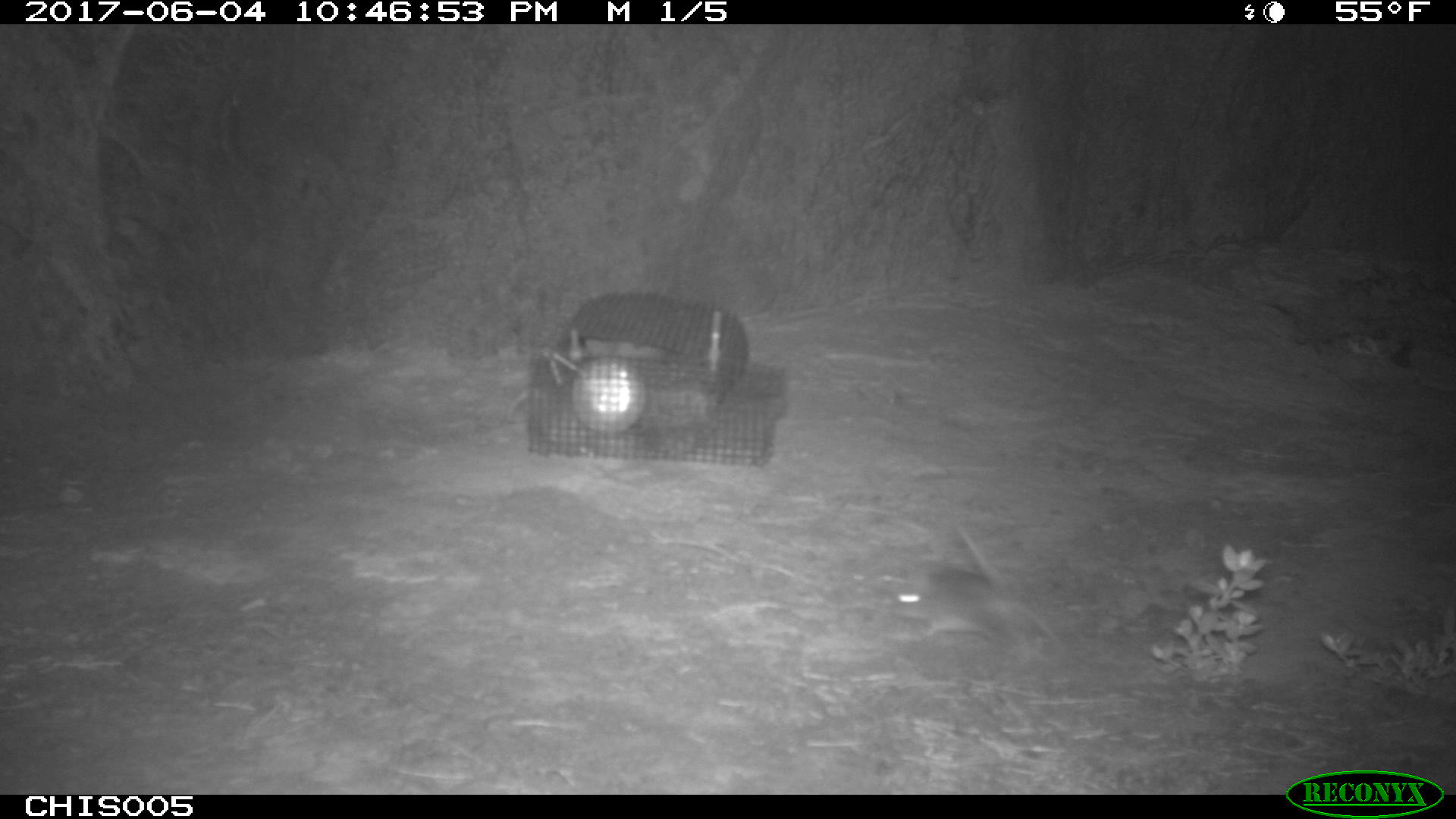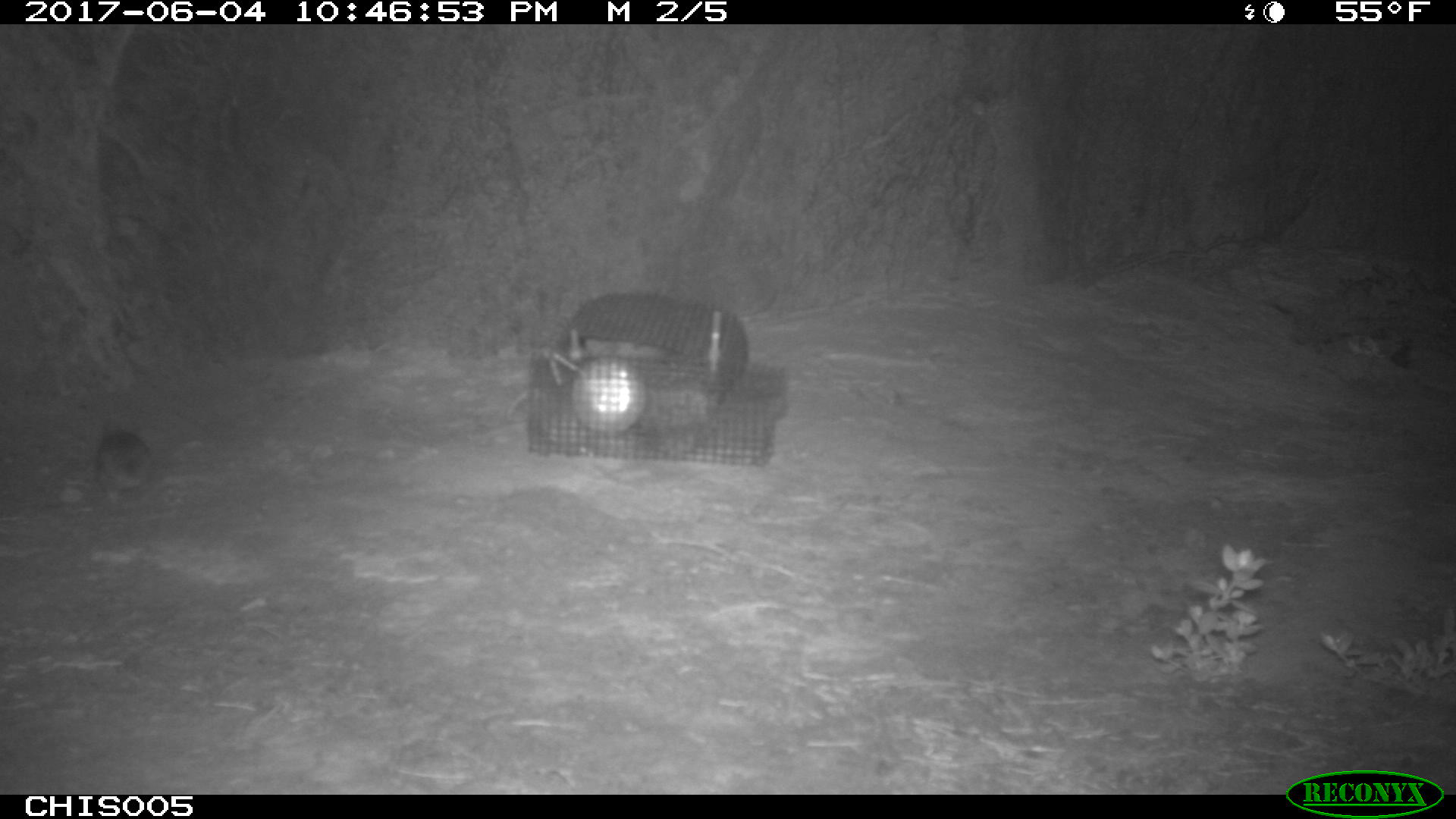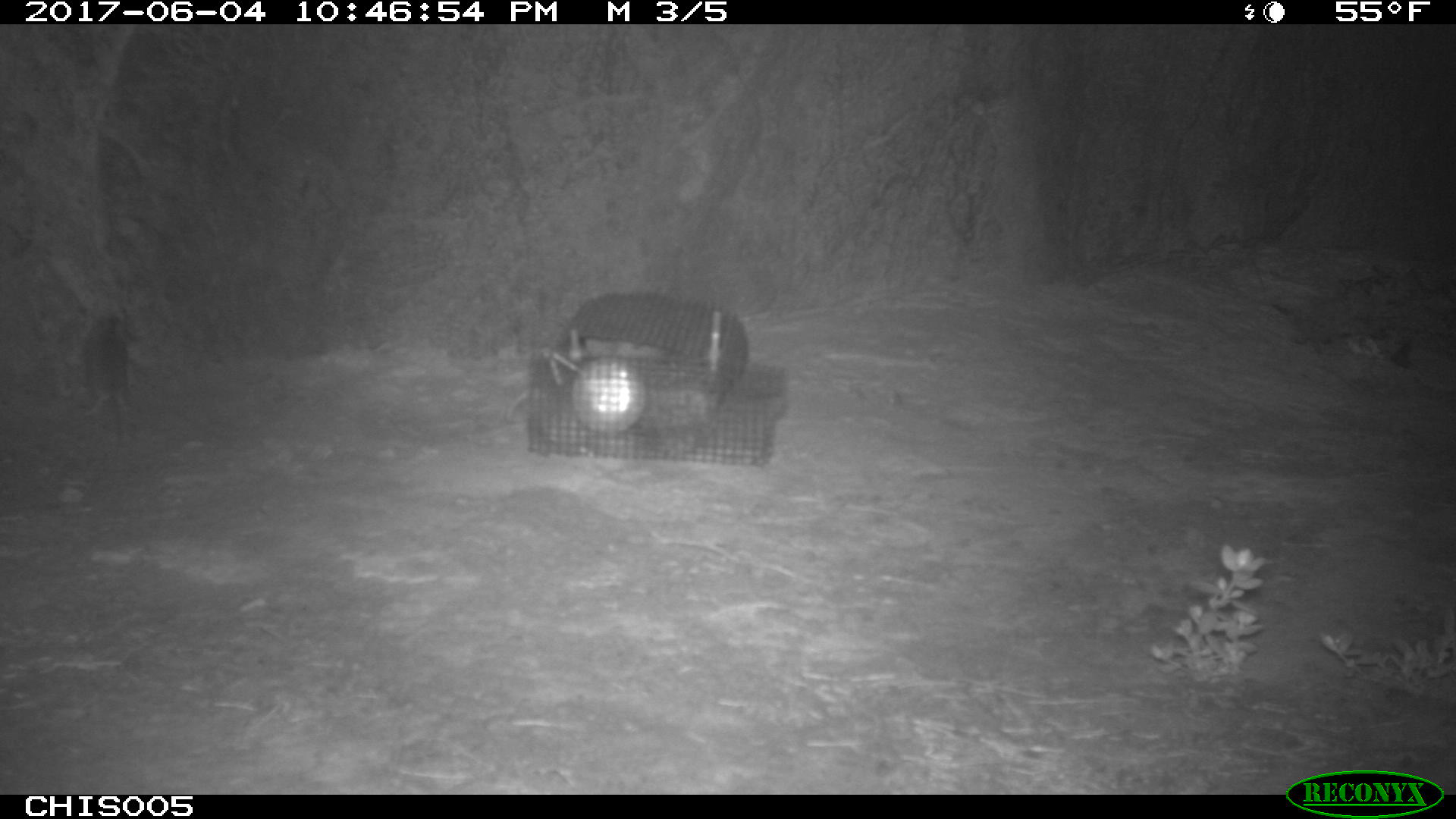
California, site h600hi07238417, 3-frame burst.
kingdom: Animalia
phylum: Chordata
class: Mammalia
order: Rodentia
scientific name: Rodentia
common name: rodent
Rodent (Rodentia).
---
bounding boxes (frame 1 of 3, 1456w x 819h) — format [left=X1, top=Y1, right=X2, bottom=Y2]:
rodent: [left=891, top=565, right=1065, bottom=664]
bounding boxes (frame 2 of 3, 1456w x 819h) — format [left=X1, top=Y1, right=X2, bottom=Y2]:
rodent: [left=61, top=421, right=151, bottom=504]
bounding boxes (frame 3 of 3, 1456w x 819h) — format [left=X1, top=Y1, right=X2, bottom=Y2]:
rodent: [left=79, top=308, right=131, bottom=455]